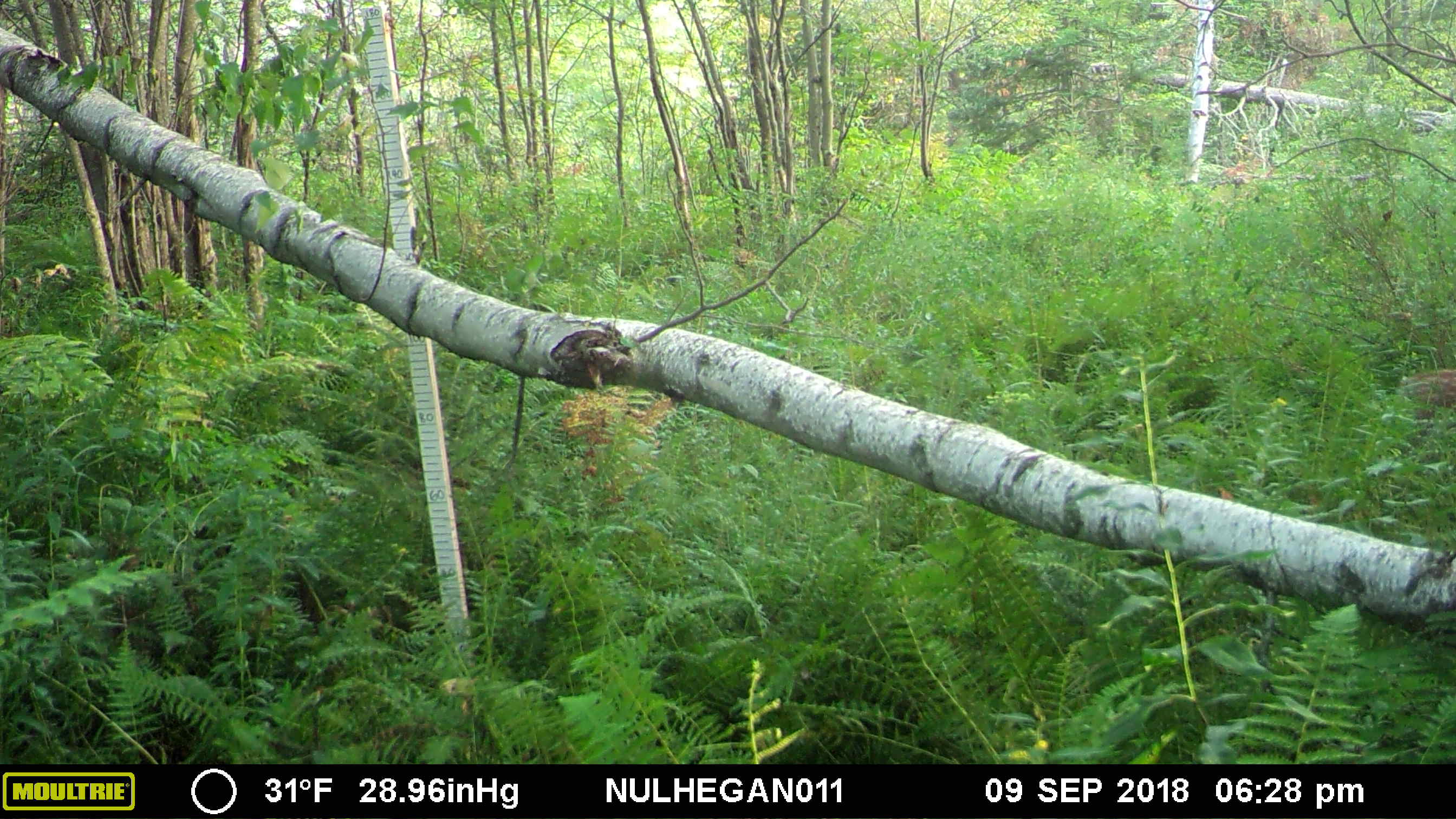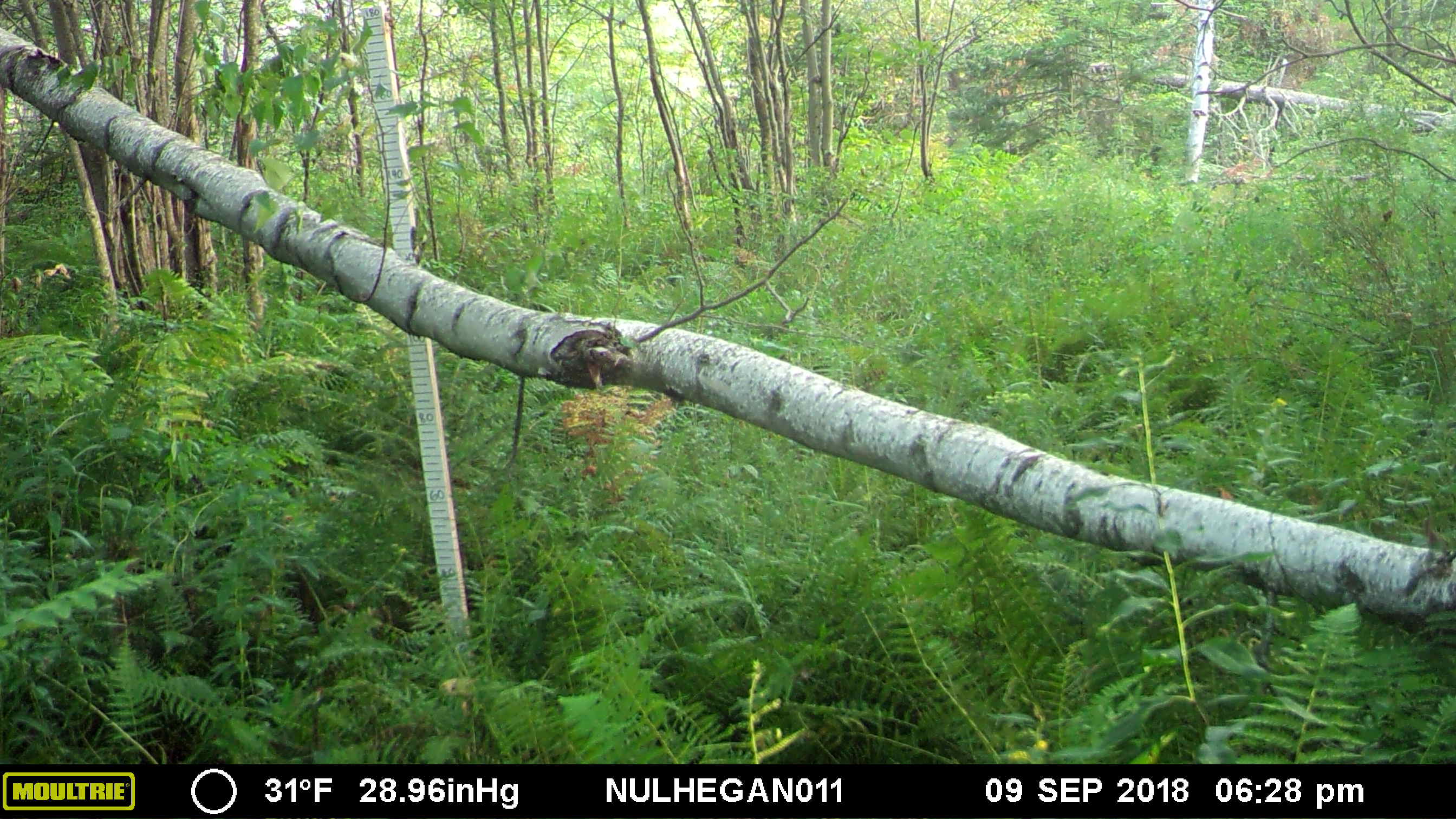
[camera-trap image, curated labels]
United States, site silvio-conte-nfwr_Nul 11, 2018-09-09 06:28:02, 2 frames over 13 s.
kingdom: Animalia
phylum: Chordata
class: Mammalia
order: Artiodactyla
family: Cervidae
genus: Odocoileus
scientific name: Odocoileus virginianus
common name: white-tailed deer